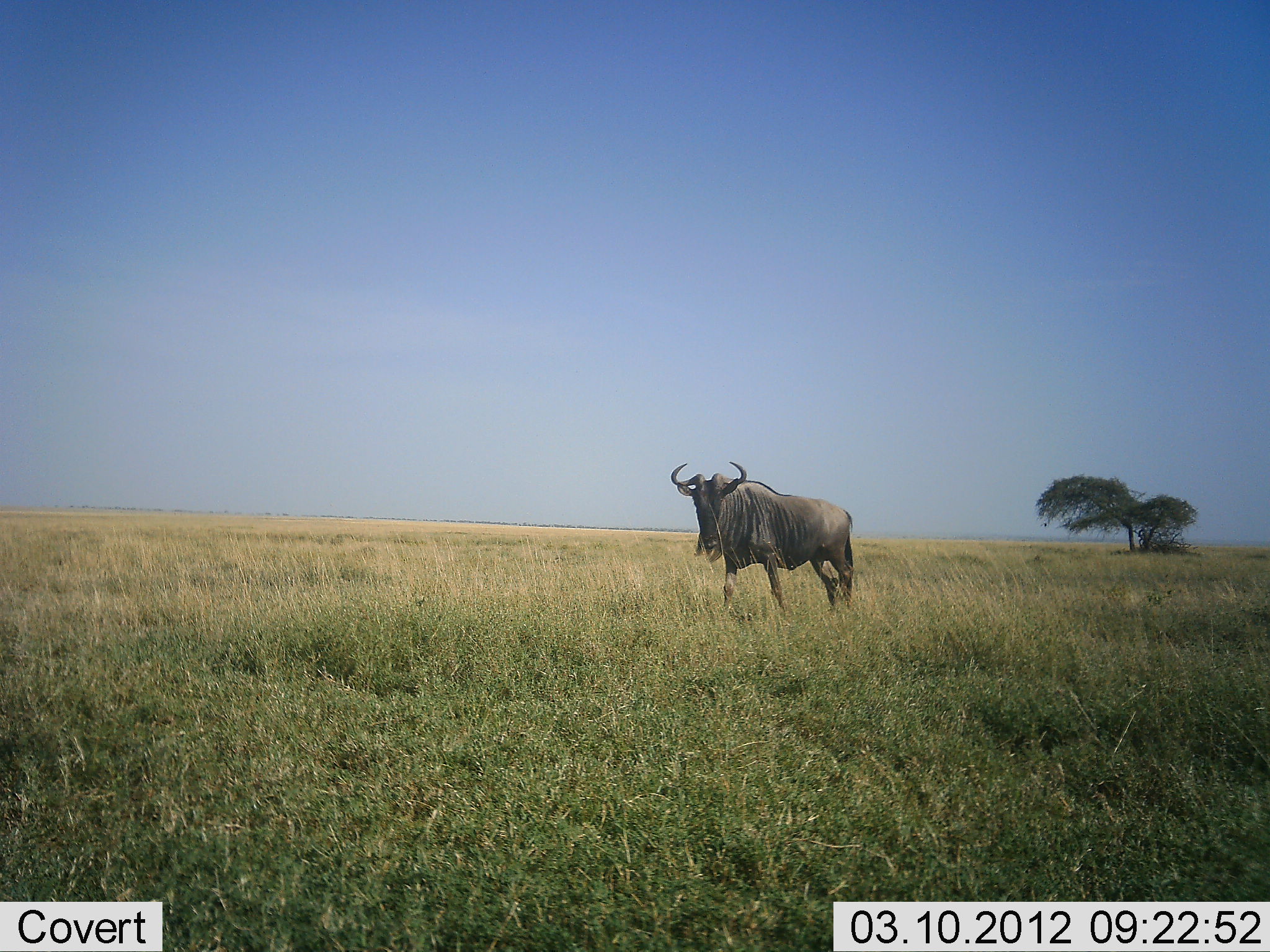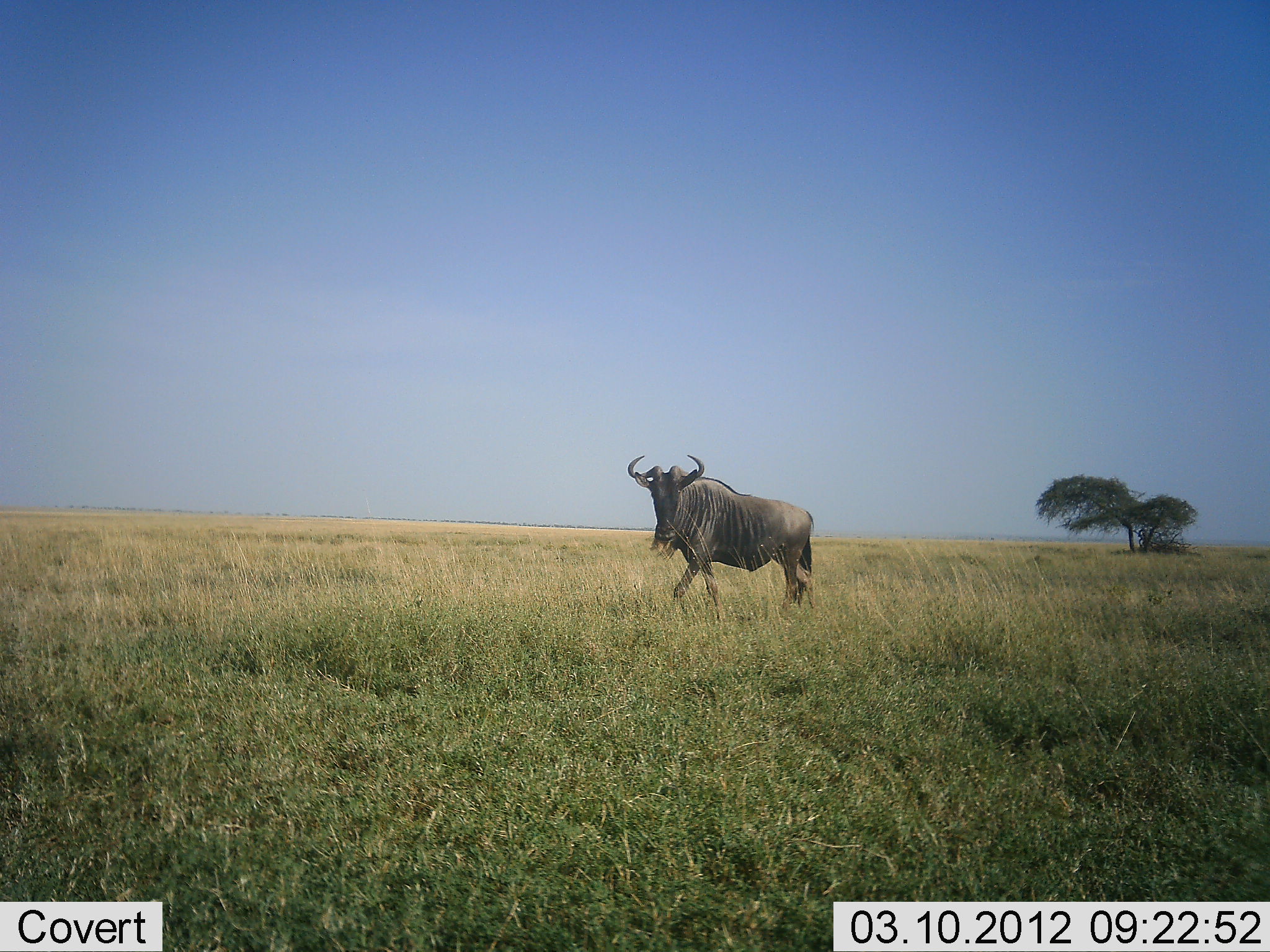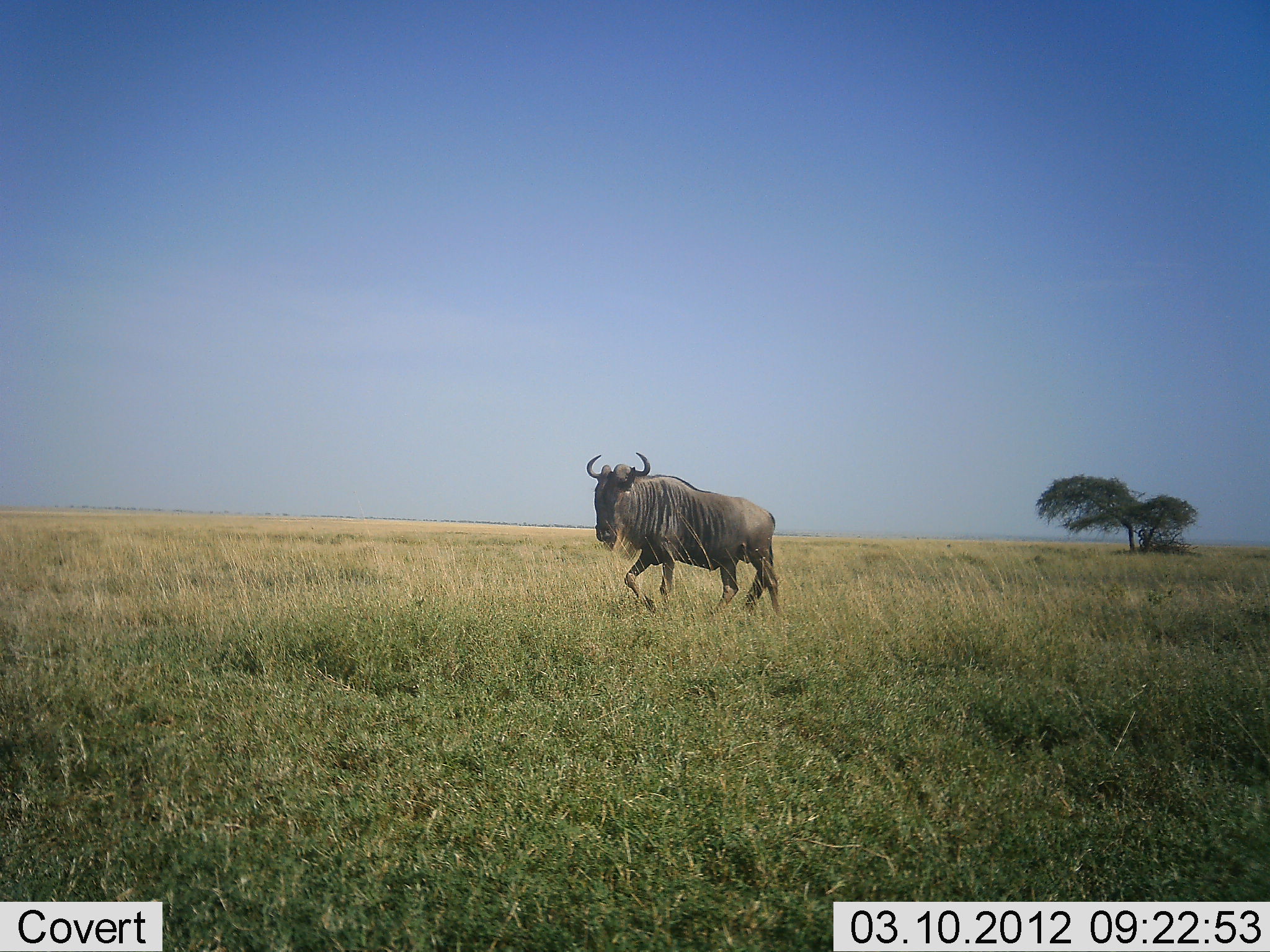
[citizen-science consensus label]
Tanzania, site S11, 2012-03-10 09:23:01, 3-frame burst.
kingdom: Animalia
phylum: Chordata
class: Mammalia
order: Artiodactyla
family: Bovidae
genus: Connochaetes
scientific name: Connochaetes taurinus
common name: blue wildebeest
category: wildebeest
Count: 1.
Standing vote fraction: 12%.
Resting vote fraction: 0%.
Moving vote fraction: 94%.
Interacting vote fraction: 0%.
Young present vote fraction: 0%.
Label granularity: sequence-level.